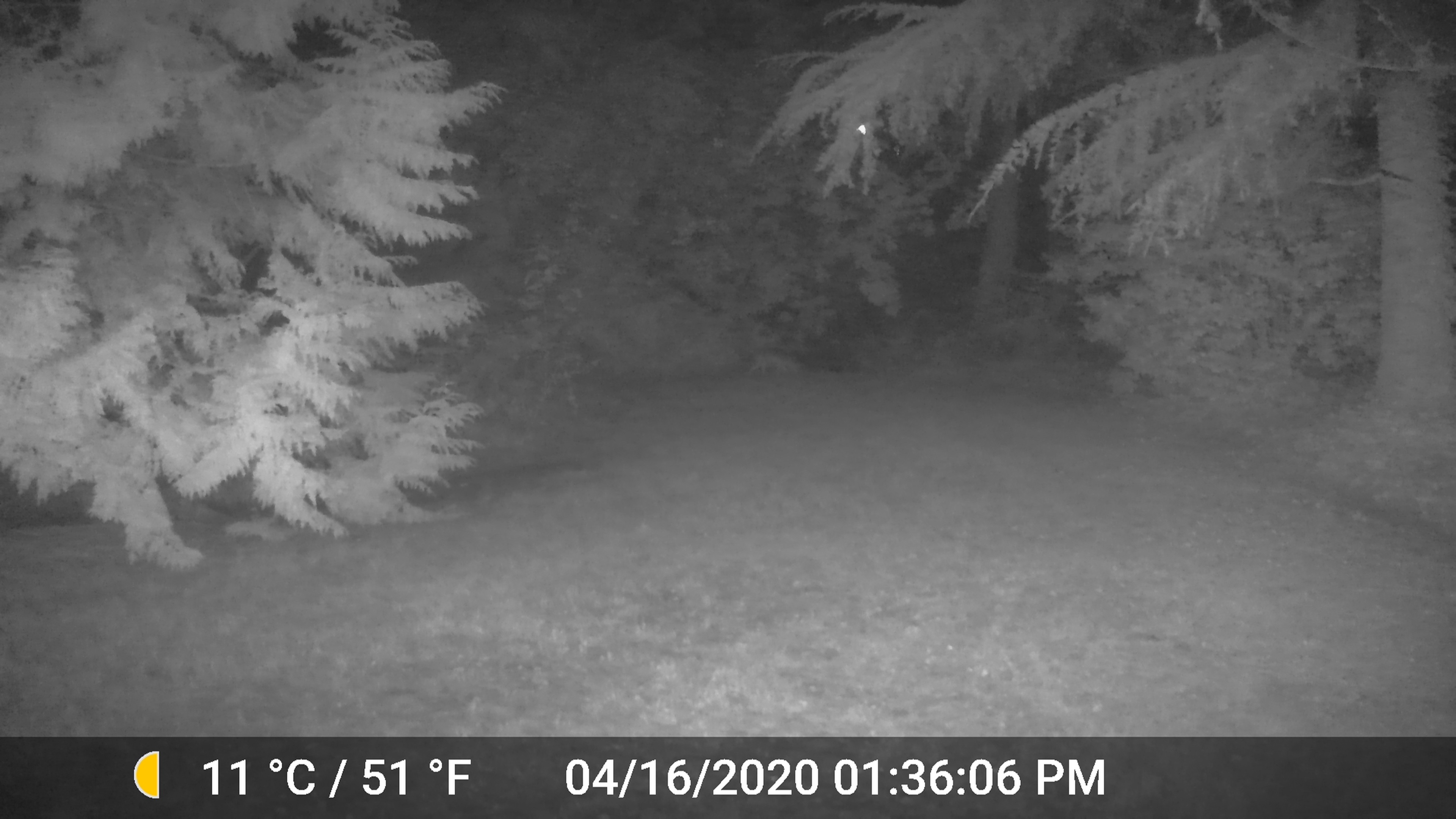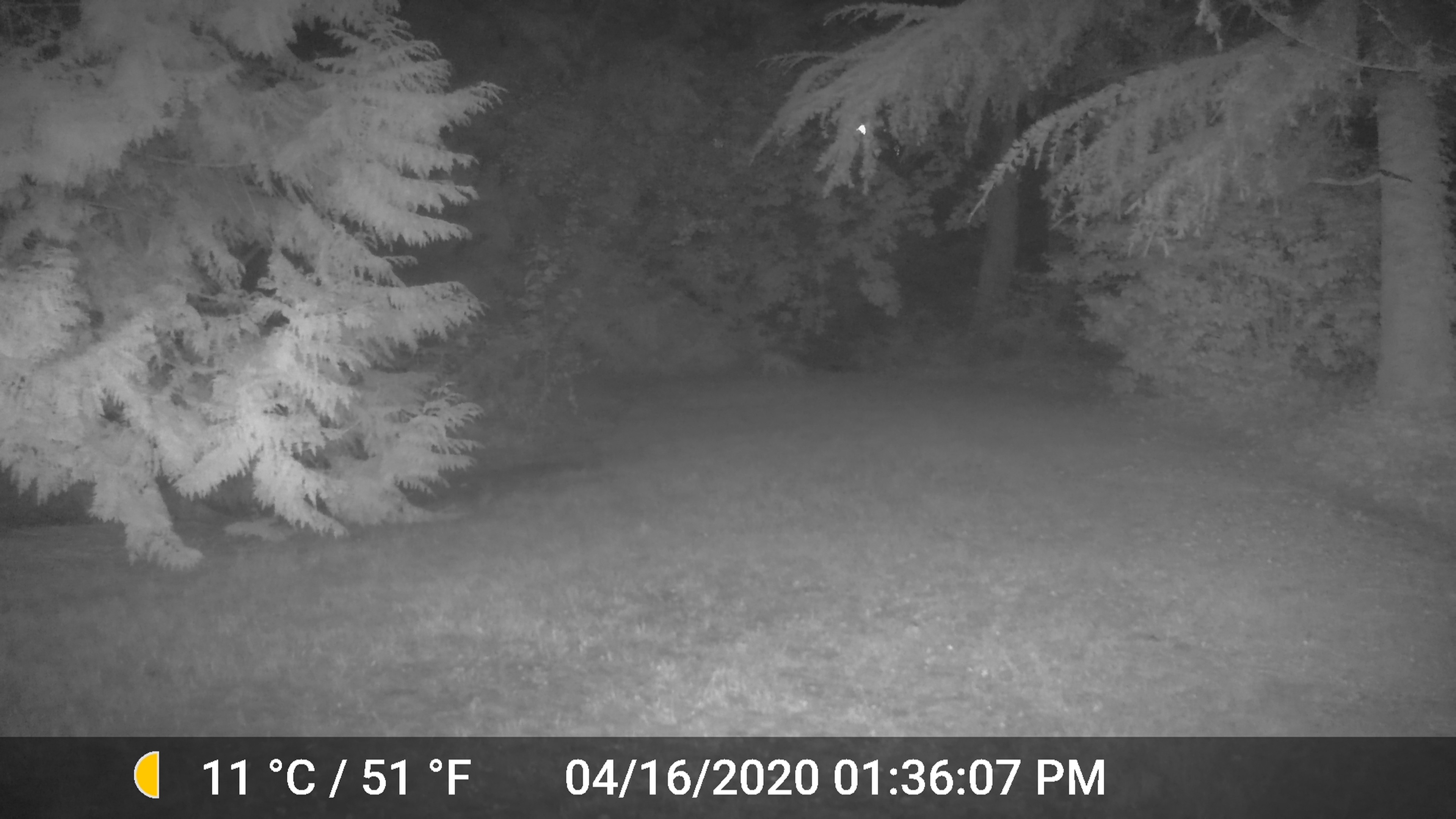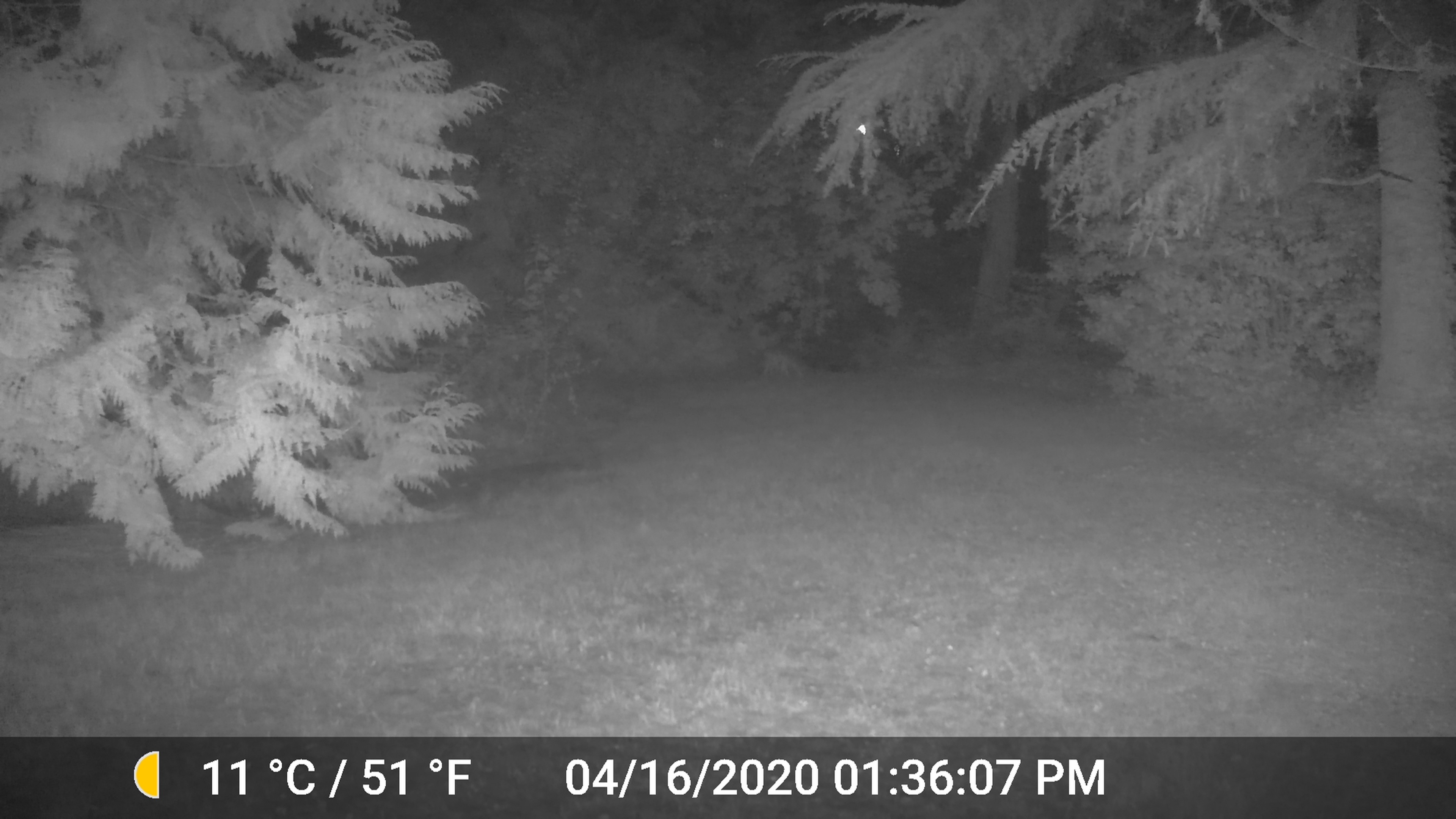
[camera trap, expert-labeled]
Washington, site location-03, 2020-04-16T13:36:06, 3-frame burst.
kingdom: Animalia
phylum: Chordata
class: Mammalia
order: Carnivora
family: Canidae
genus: Canis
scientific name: Canis latrans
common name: coyote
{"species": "coyote (Canis latrans)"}